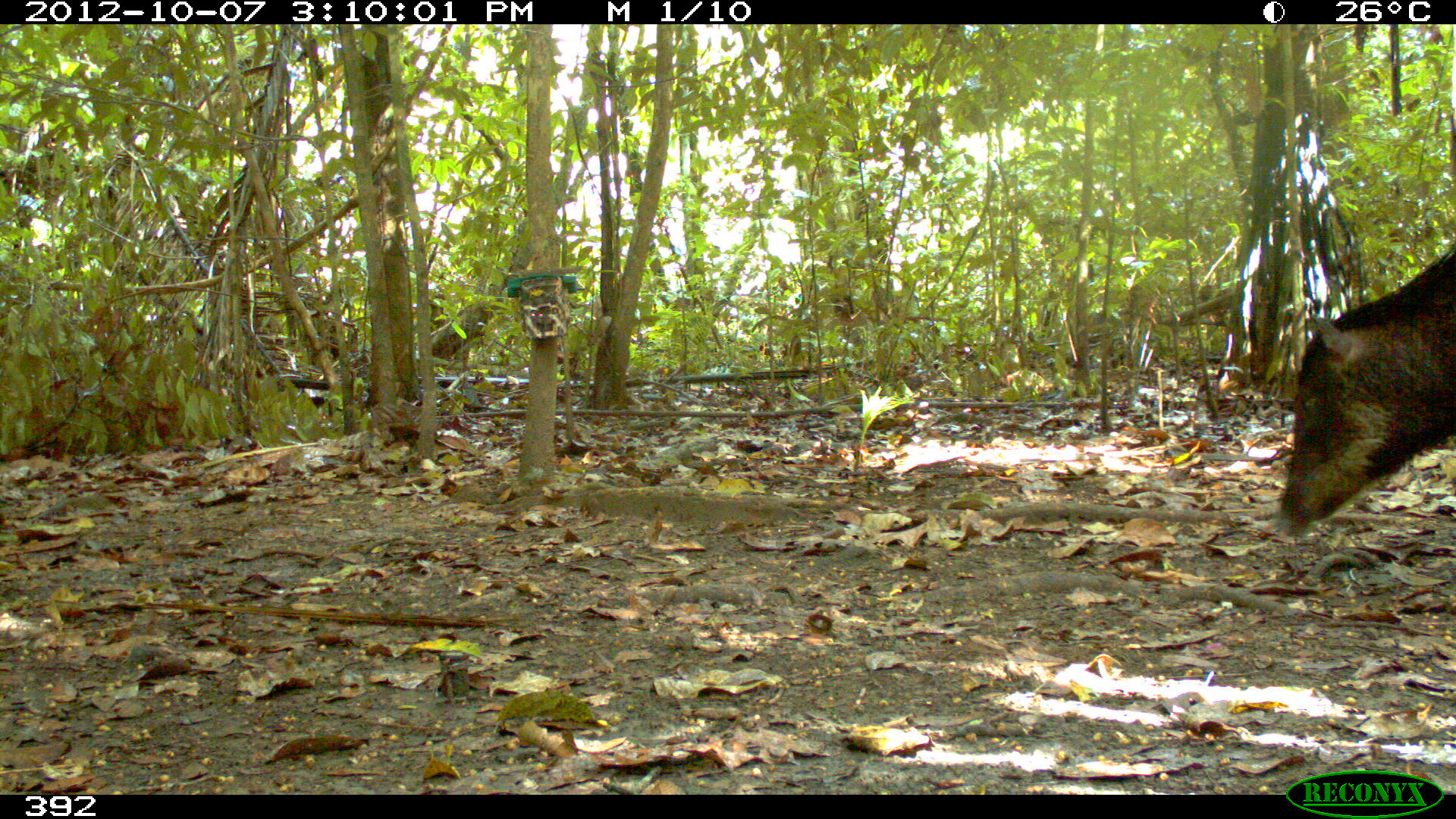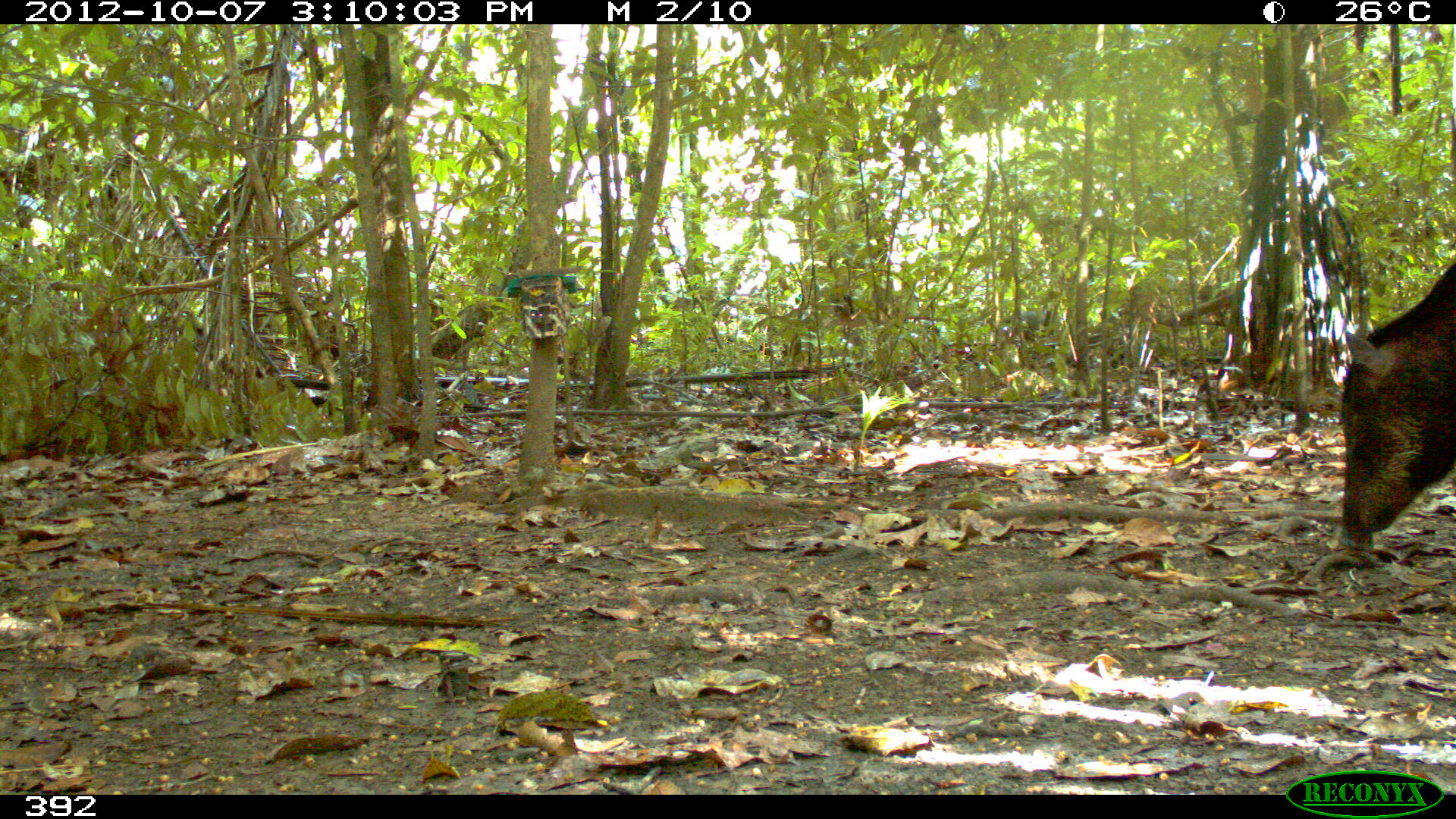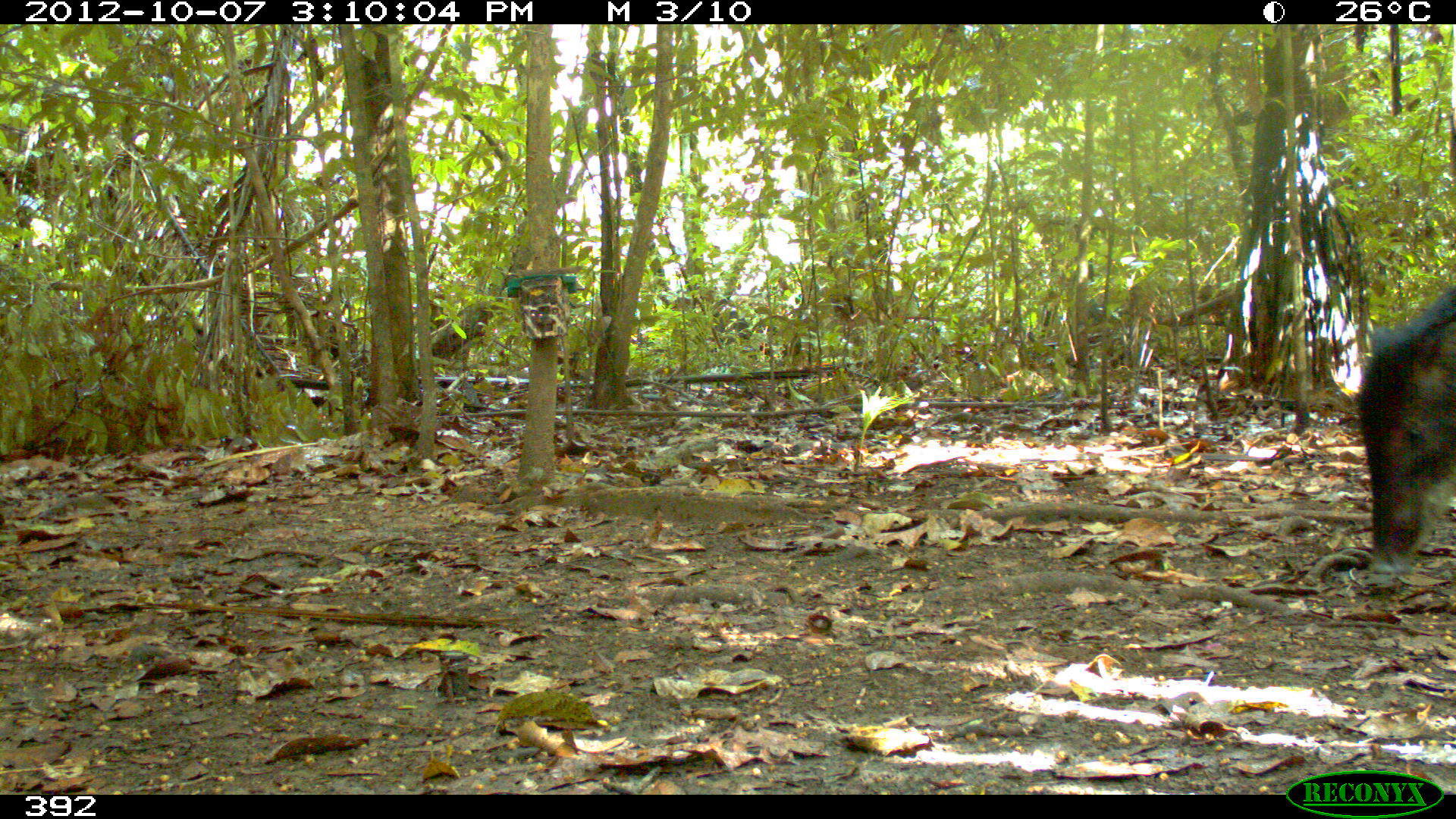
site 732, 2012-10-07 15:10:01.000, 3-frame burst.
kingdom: Animalia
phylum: Chordata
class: Mammalia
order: Artiodactyla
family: Tayassuidae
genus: Tayassu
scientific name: Tayassu pecari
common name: white-lipped peccary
Tayassu pecari (white-lipped peccary).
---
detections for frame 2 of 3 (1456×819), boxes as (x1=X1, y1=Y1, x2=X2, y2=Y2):
tayassu pecari: (x1=1336, y1=260, x2=1456, y2=551)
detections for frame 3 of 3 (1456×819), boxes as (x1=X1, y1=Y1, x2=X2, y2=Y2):
tayassu pecari: (x1=1358, y1=278, x2=1456, y2=574)